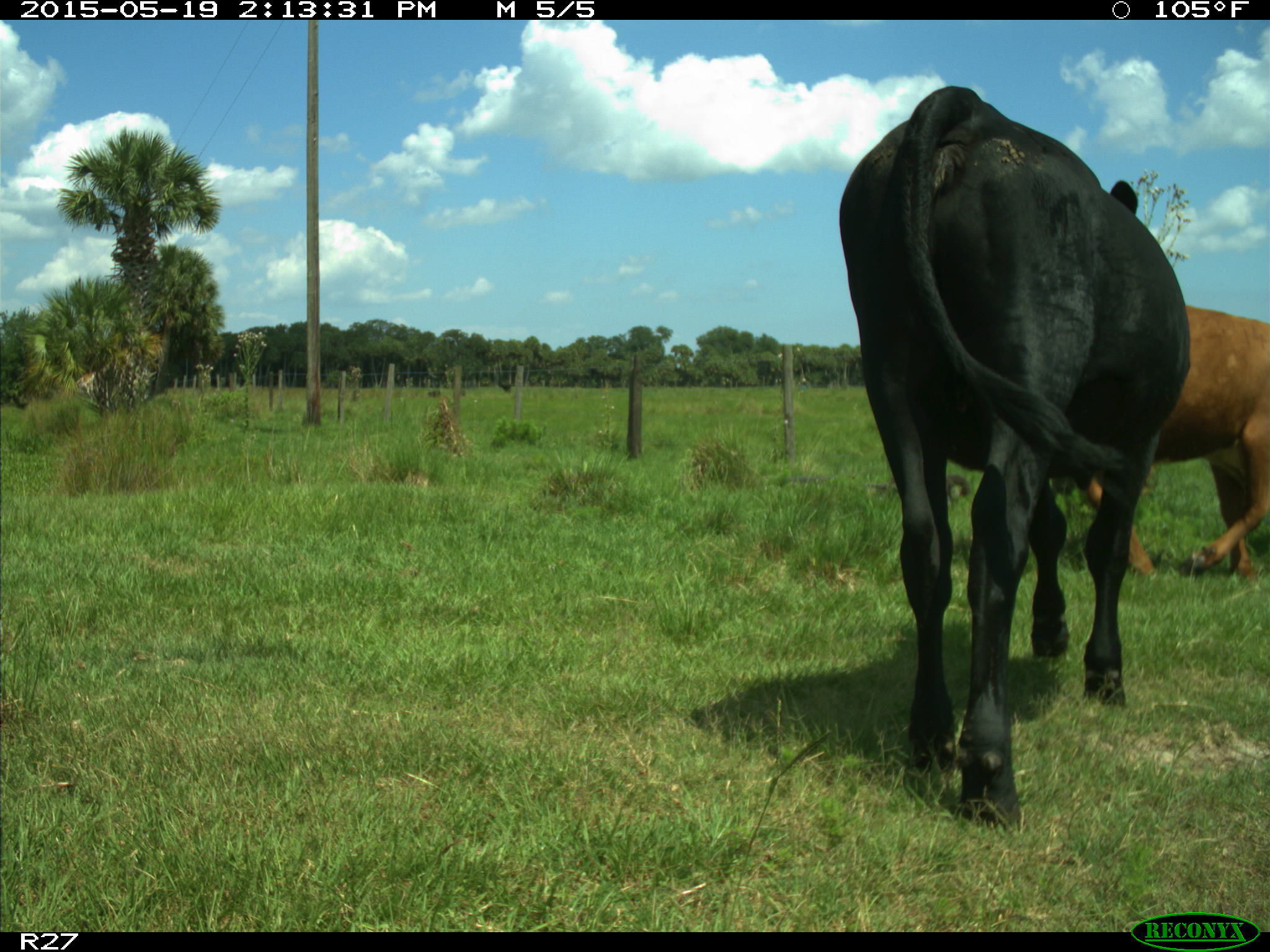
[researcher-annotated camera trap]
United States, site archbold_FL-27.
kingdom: Animalia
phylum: Chordata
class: Mammalia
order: Artiodactyla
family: Bovidae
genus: Bos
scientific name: Bos taurus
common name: domestic cow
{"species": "Bos taurus (domestic cow)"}